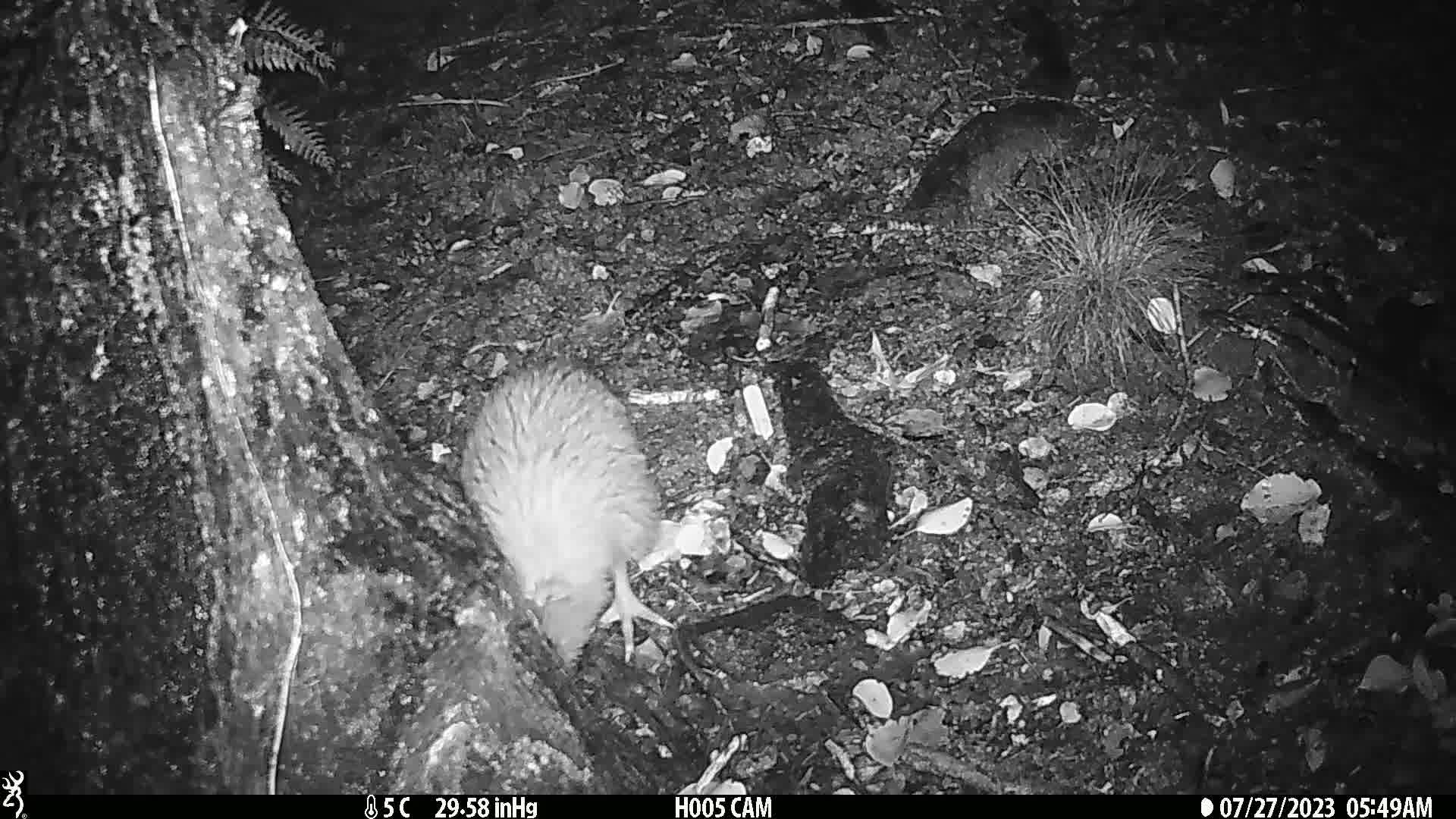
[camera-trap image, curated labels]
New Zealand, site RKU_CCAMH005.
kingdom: Animalia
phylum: Chordata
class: Aves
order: Apterygiformes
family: Apterygidae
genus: Apteryx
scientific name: Apteryx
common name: kiwi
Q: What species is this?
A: Kiwi (Apteryx).